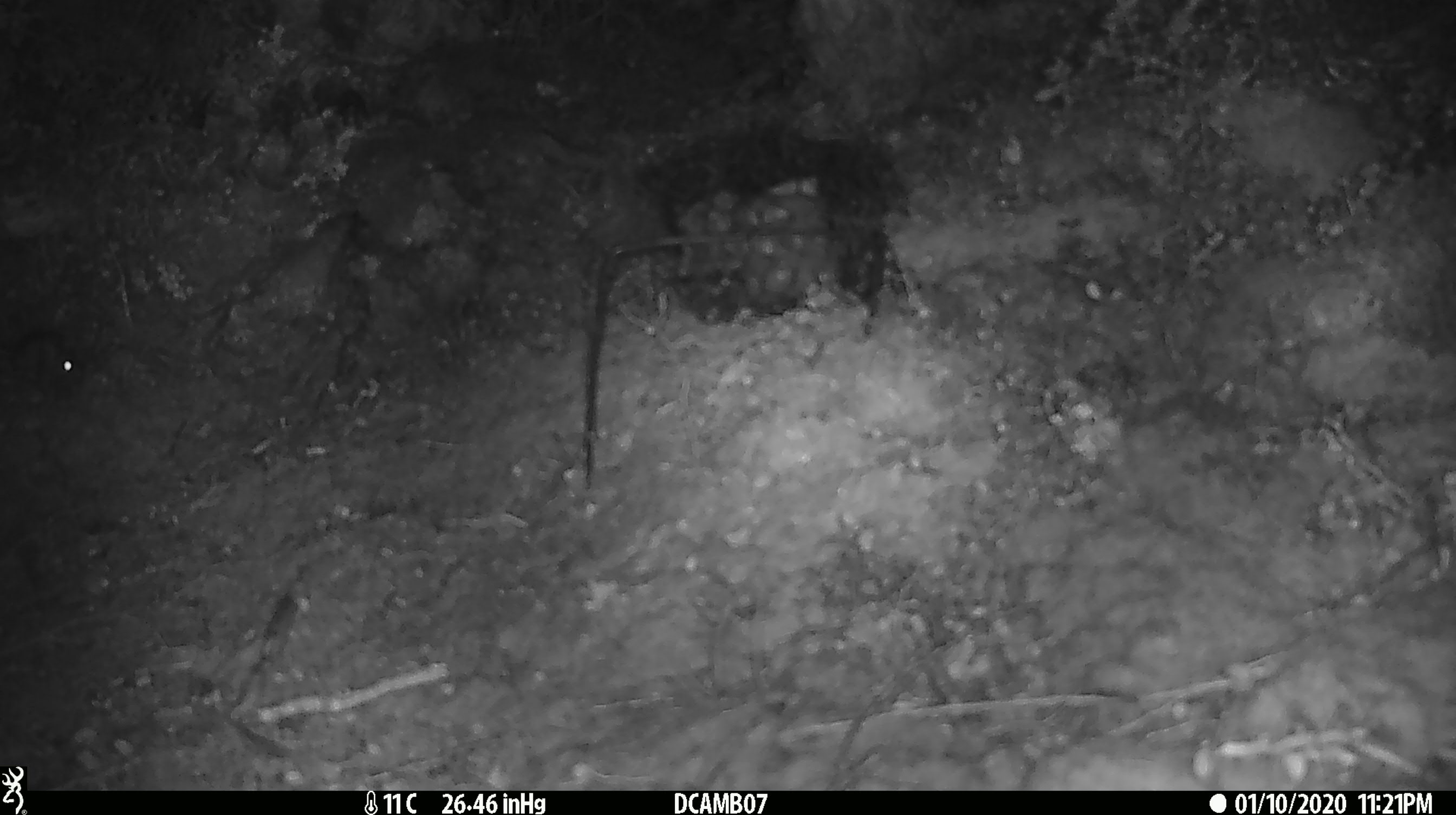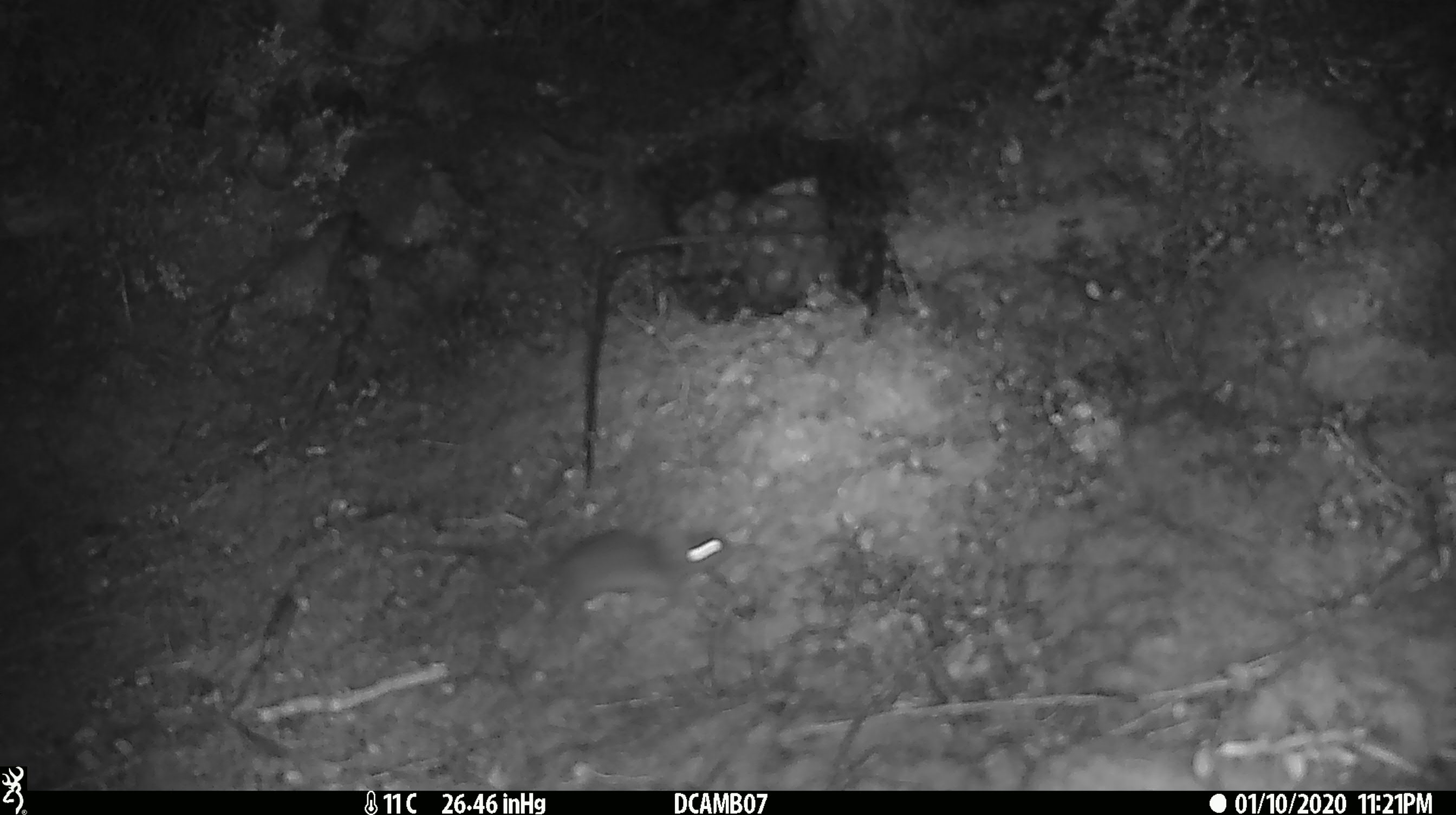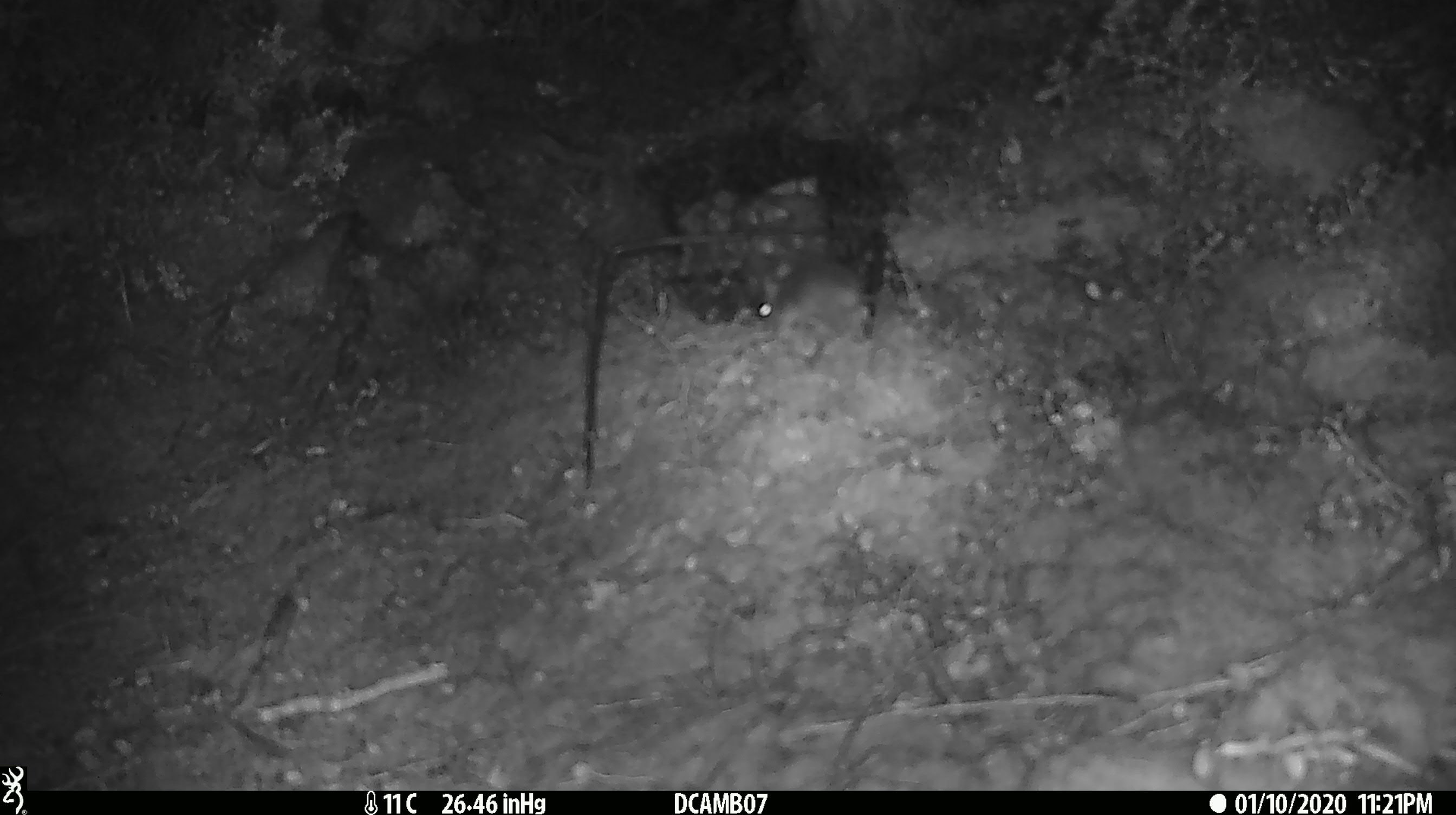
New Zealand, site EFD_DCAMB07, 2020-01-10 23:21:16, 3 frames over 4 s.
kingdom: Animalia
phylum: Chordata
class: Mammalia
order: Rodentia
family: Muridae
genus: Mus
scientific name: Mus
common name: mouse